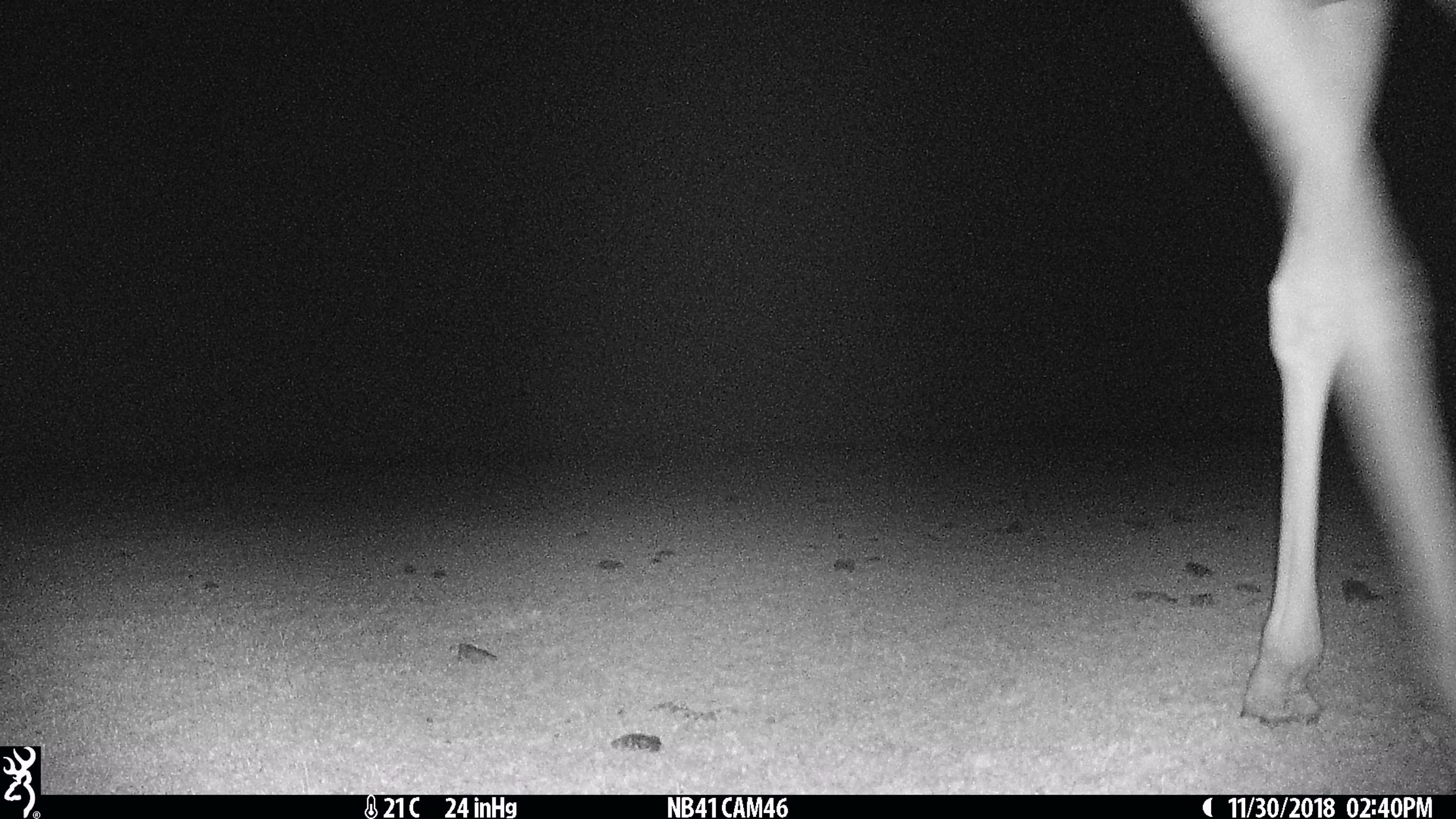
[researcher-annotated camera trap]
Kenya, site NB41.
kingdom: Animalia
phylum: Chordata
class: Mammalia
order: Artiodactyla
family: Giraffidae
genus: Giraffa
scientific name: Giraffa camelopardalis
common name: northern giraffe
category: giraffe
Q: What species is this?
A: Giraffe (northern giraffe) (Giraffa camelopardalis).